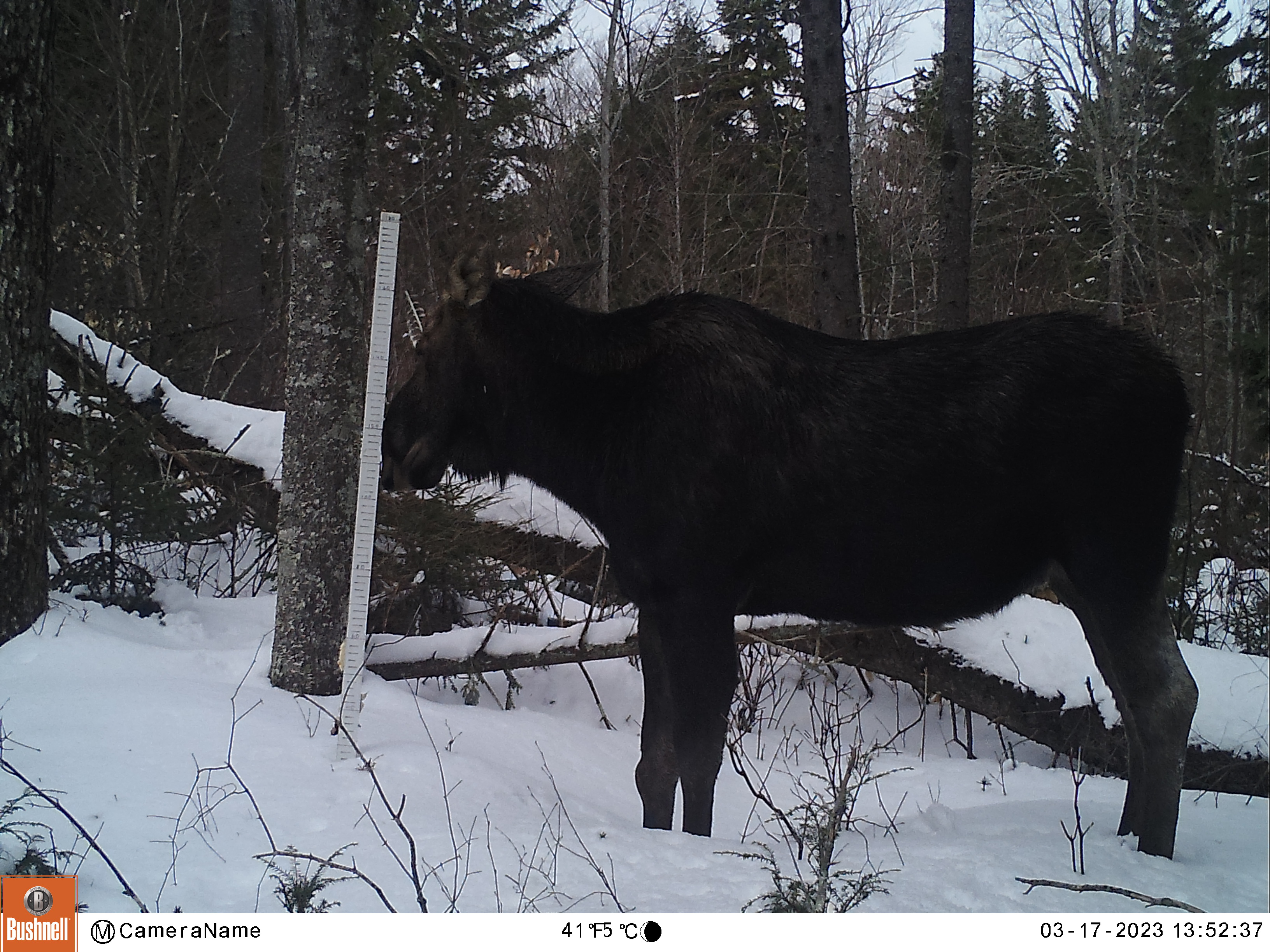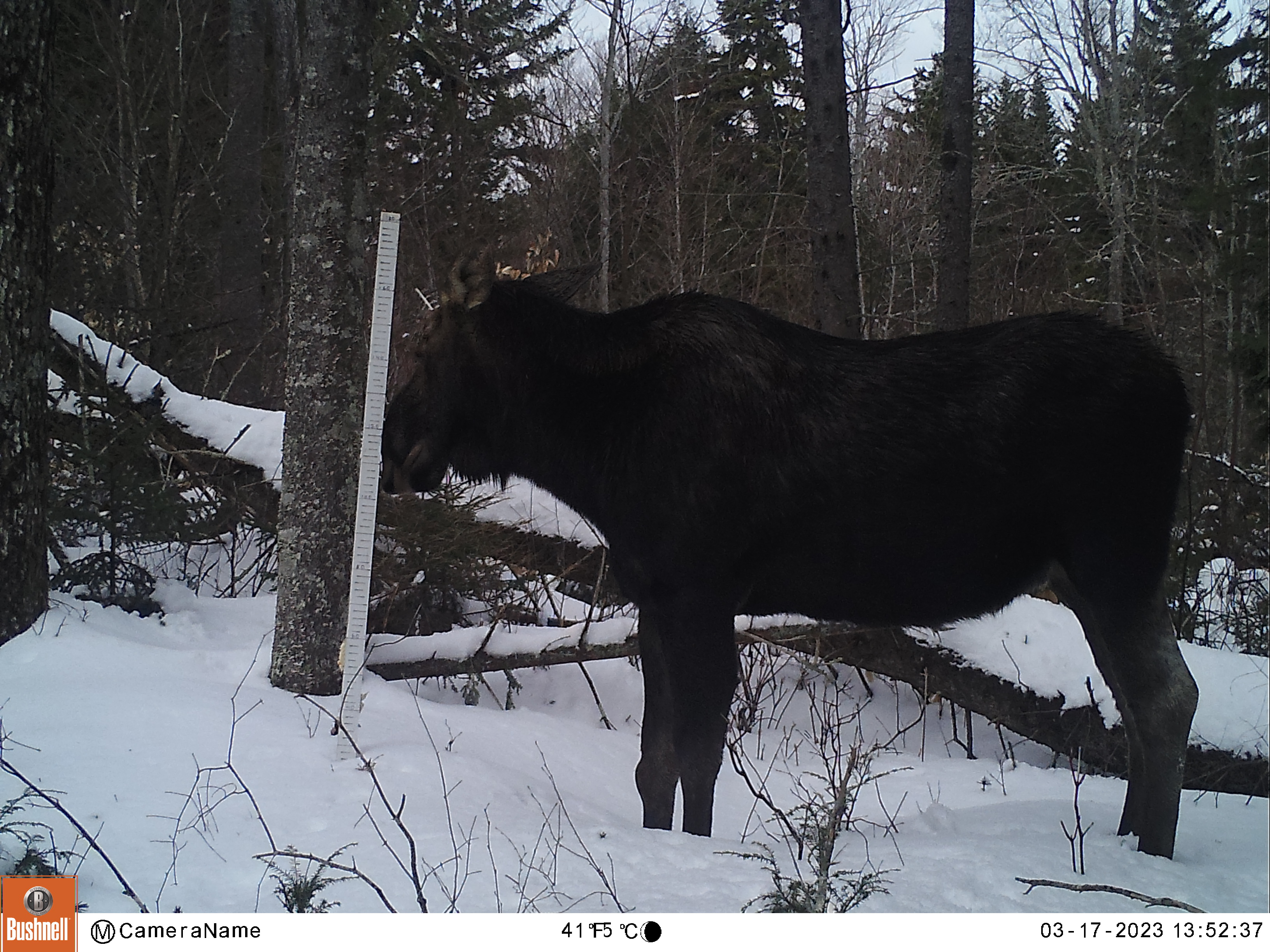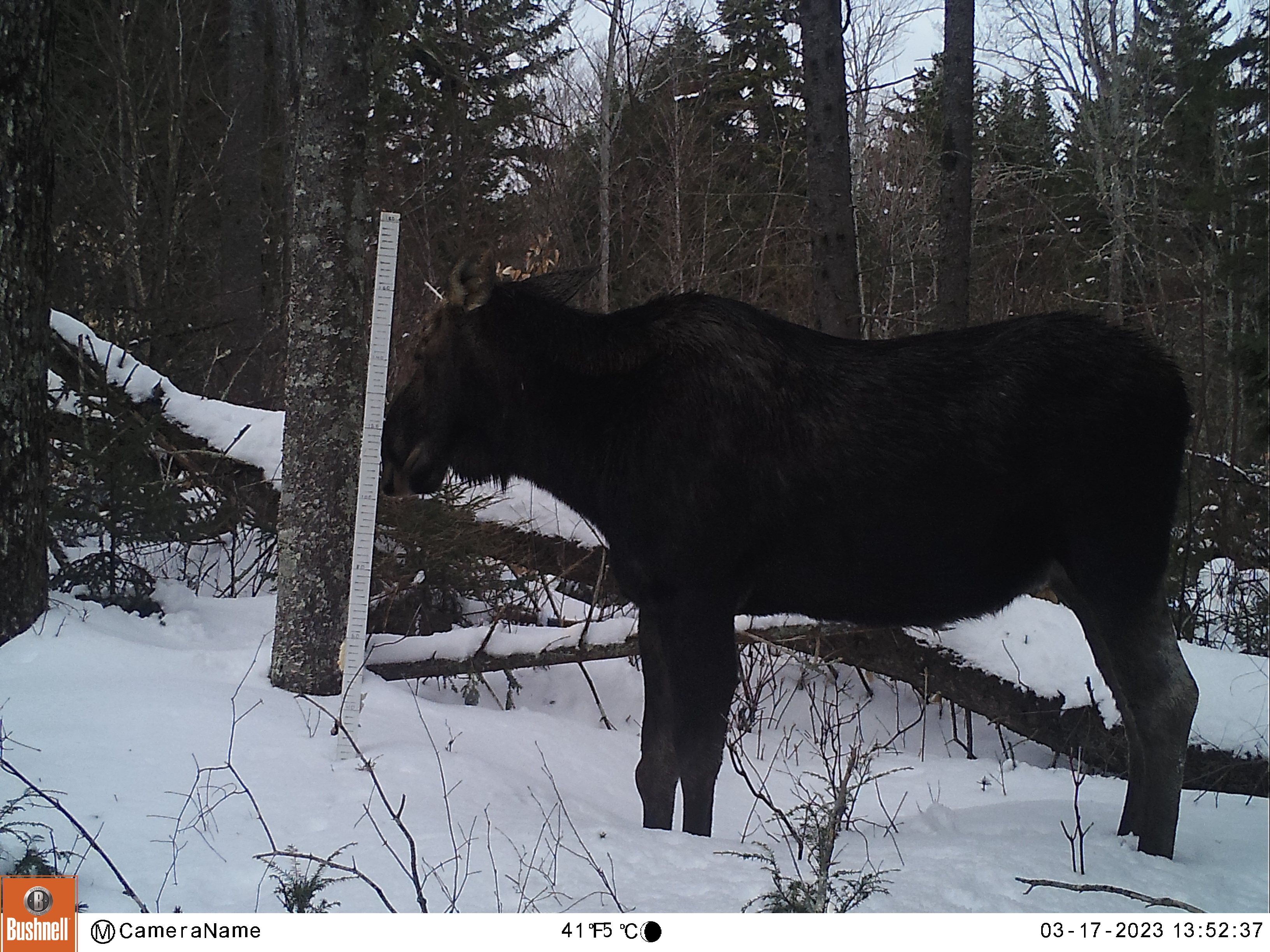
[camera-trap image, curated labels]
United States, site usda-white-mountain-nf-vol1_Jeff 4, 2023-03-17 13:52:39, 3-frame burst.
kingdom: Animalia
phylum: Chordata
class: Mammalia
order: Artiodactyla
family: Cervidae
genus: Alces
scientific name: Alces alces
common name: moose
Moose (Alces alces).